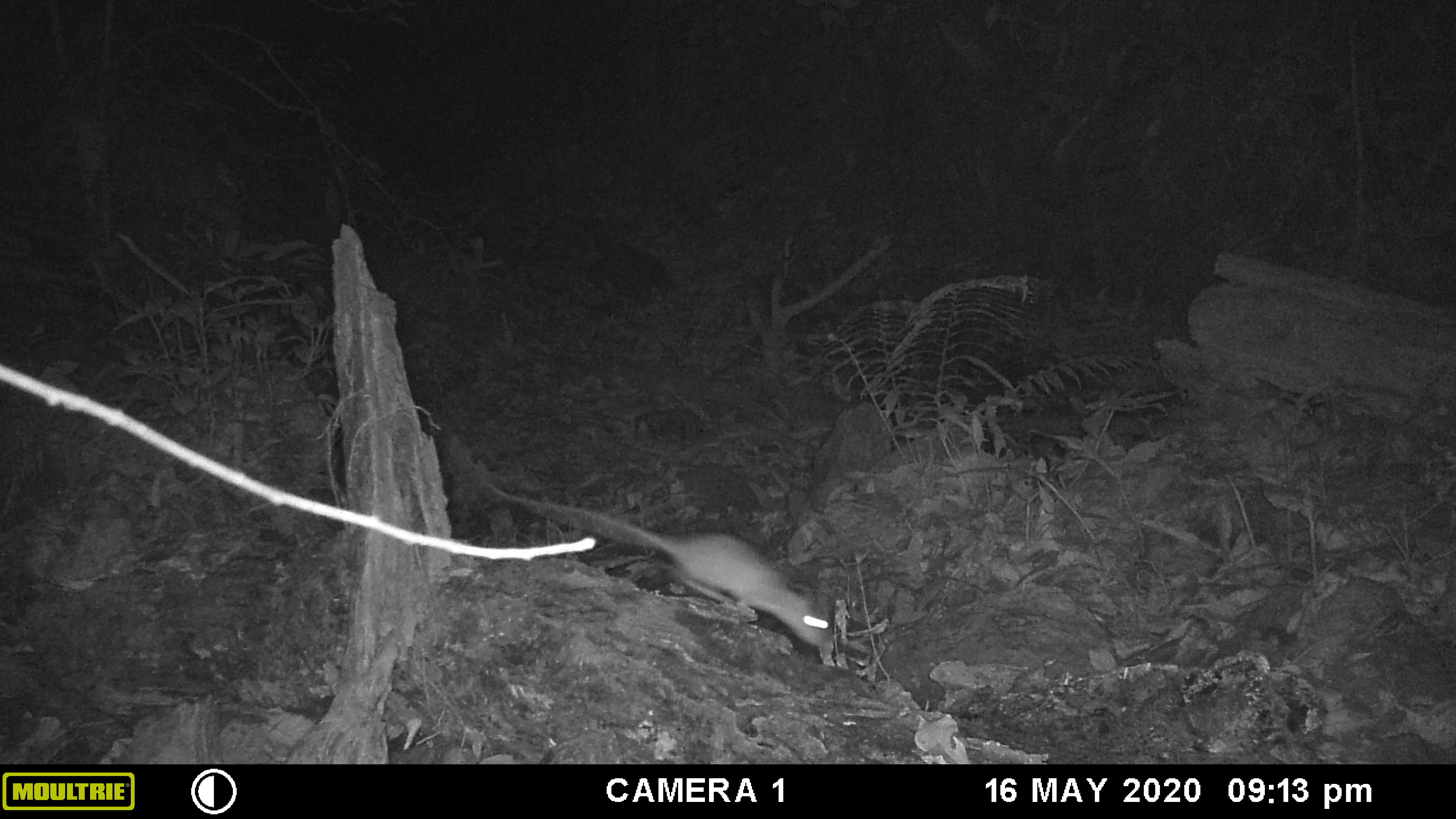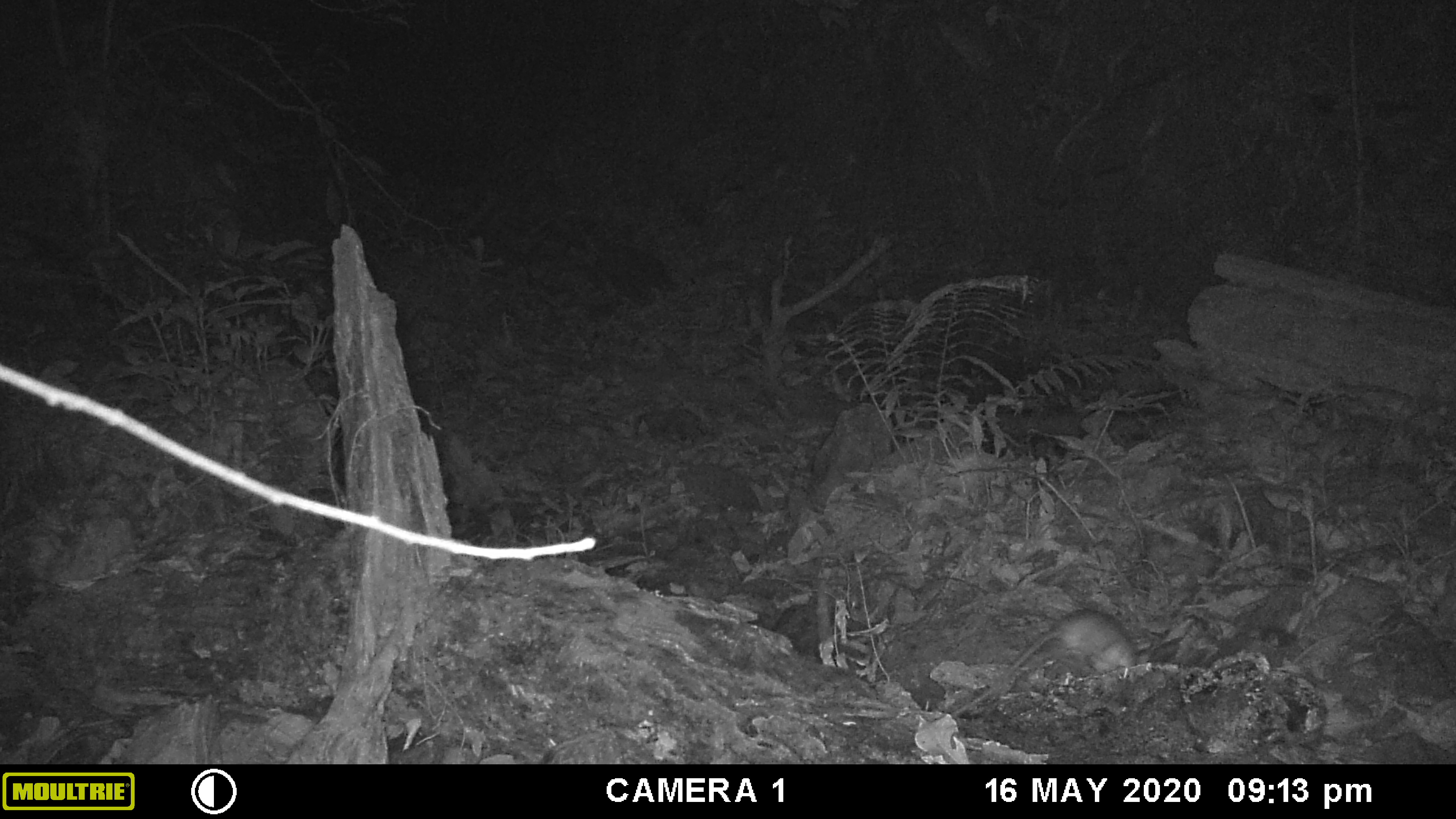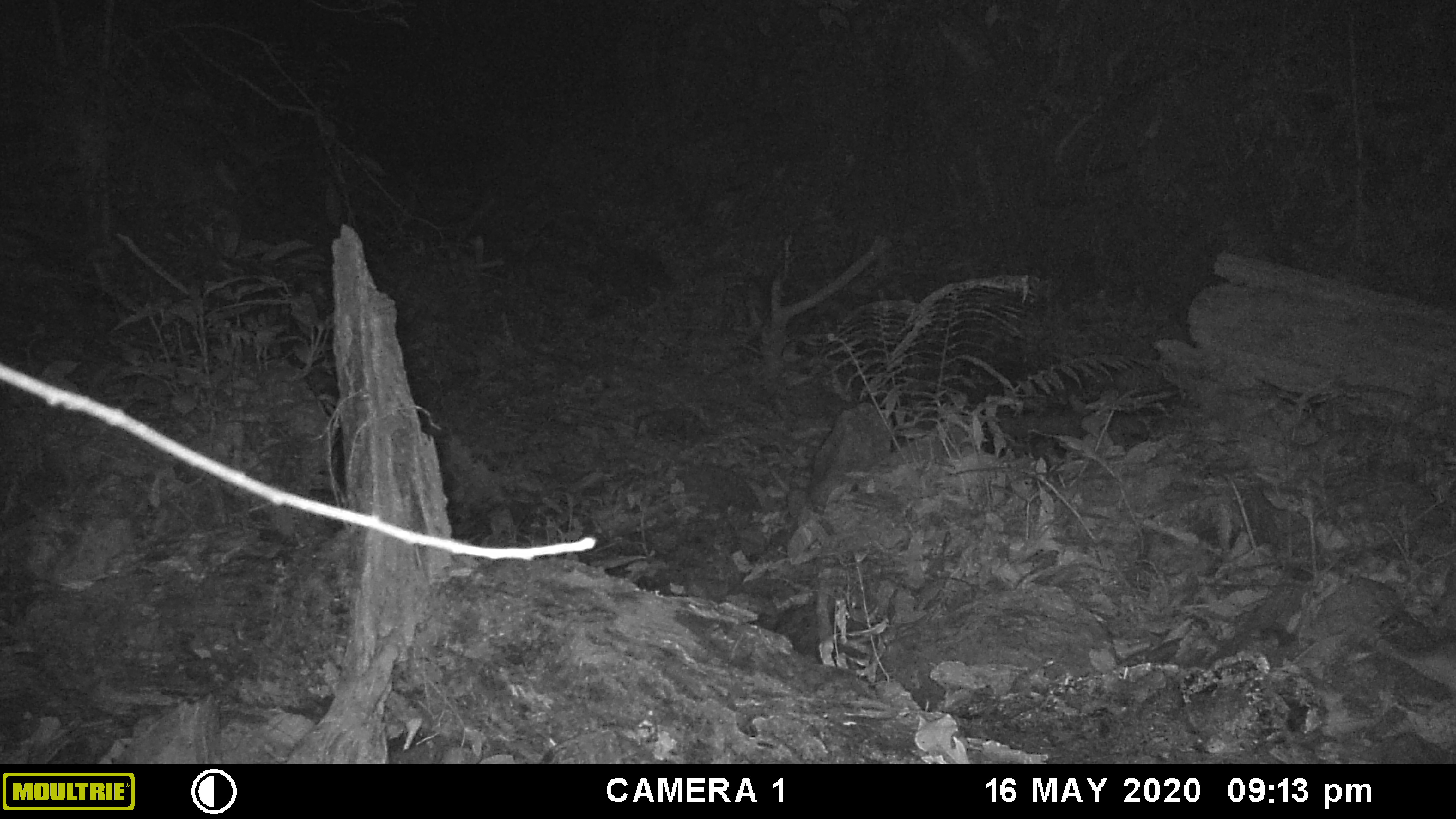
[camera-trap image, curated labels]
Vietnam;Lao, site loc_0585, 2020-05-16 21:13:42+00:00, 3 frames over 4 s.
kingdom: Animalia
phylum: Chordata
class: Mammalia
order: Rodentia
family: Muridae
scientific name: Muridae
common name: old-world mice and rats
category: unidentified murid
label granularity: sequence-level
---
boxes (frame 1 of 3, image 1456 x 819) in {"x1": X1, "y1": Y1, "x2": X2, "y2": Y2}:
unidentified murid: {"x1": 483, "y1": 479, "x2": 835, "y2": 653}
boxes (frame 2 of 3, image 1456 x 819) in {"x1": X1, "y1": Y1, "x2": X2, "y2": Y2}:
unidentified murid: {"x1": 945, "y1": 607, "x2": 1134, "y2": 717}